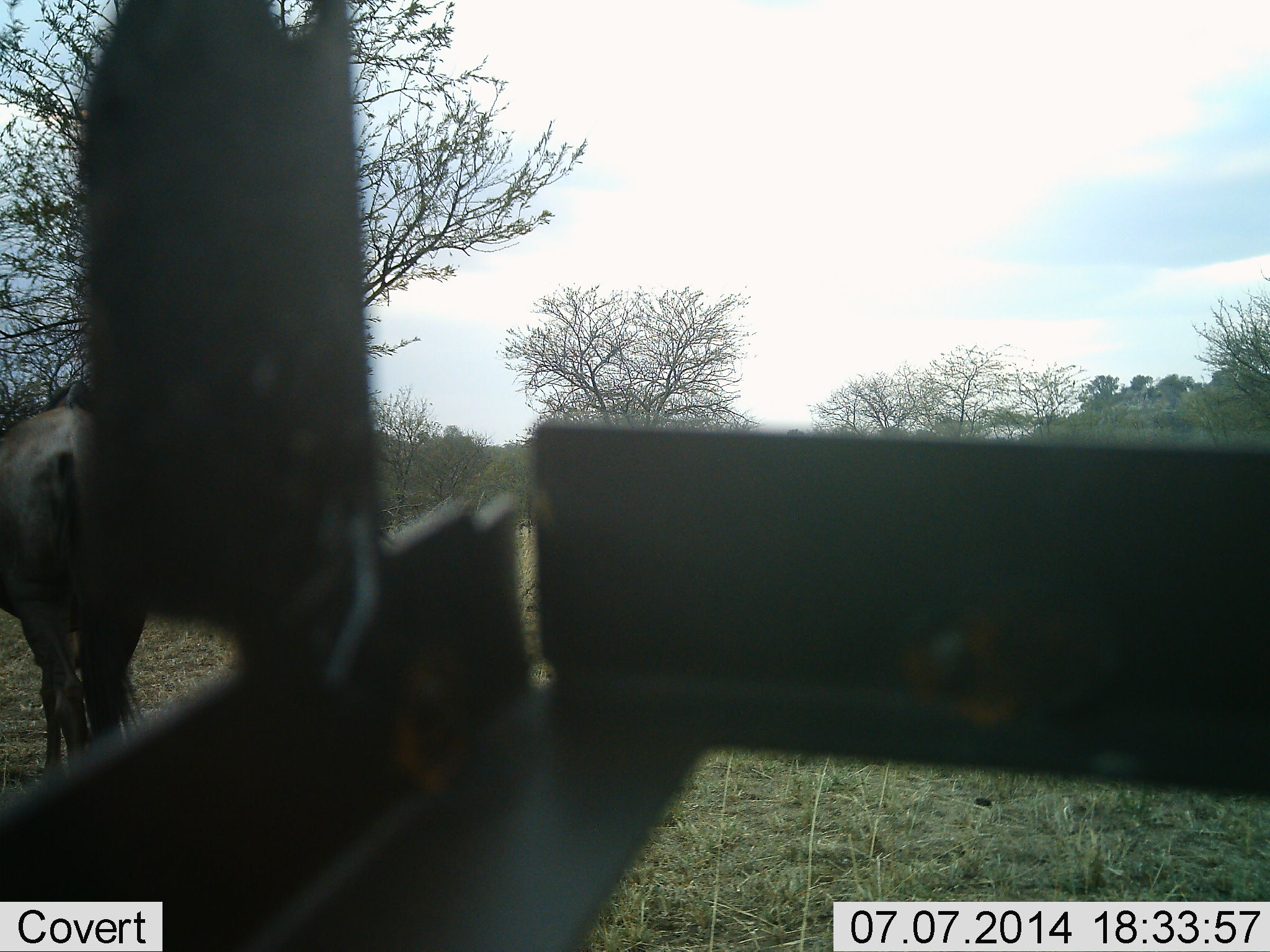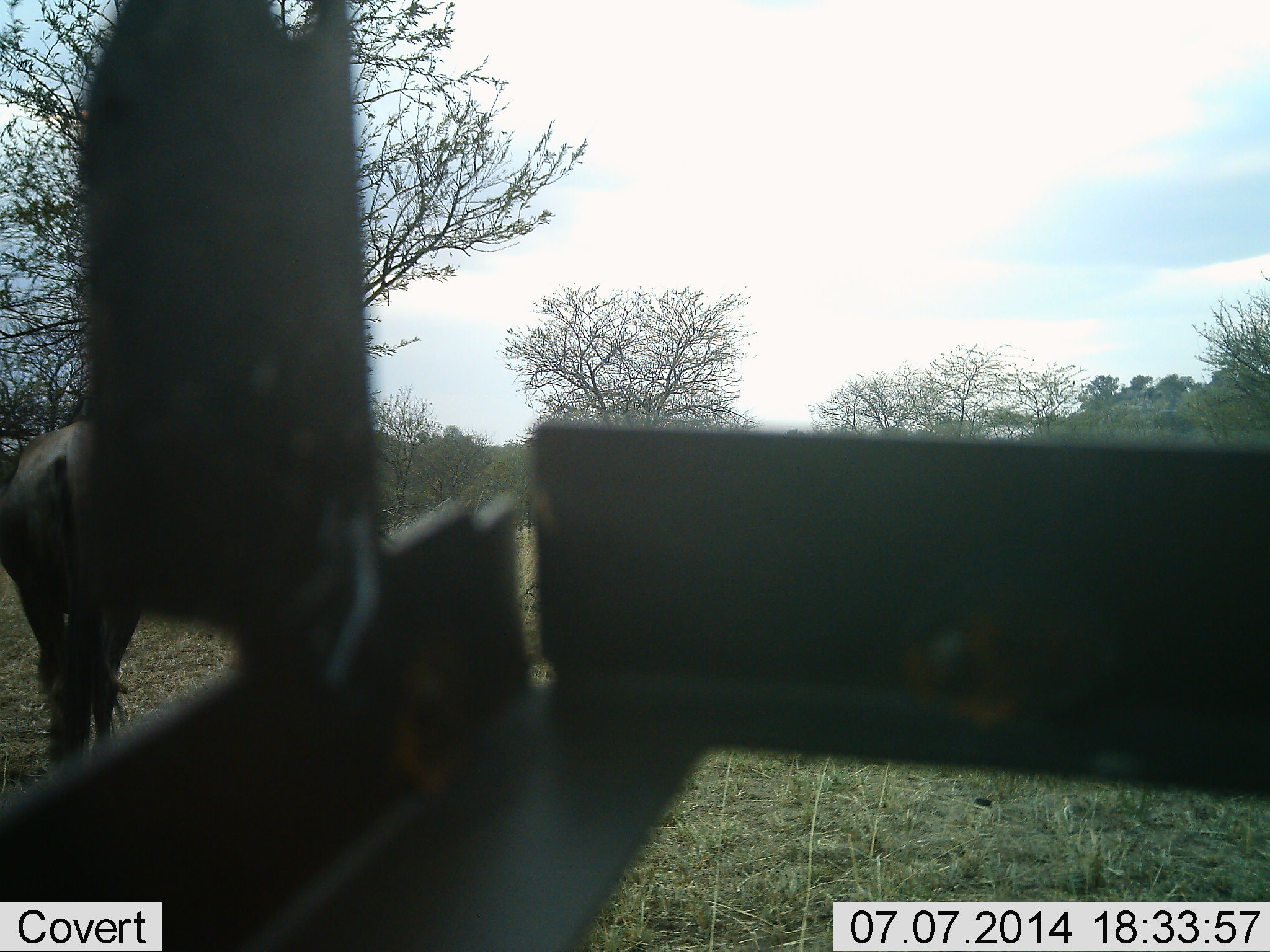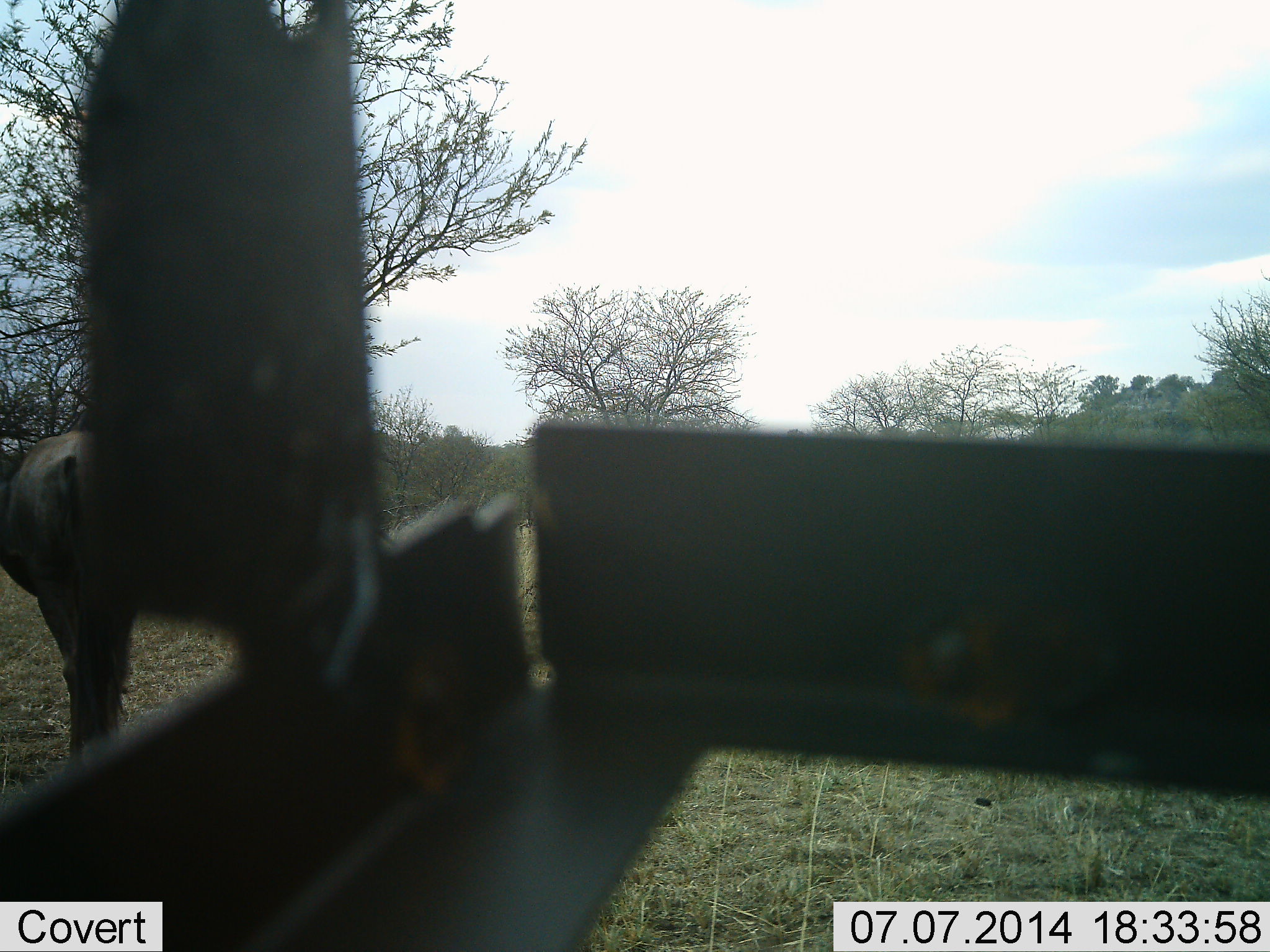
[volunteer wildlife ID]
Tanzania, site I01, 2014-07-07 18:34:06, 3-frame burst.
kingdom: Animalia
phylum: Chordata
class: Mammalia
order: Artiodactyla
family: Bovidae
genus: Connochaetes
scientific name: Connochaetes taurinus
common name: blue wildebeest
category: wildebeest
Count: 1.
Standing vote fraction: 30%.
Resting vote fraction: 0%.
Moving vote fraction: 70%.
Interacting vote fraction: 0%.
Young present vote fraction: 0%.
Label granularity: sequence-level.